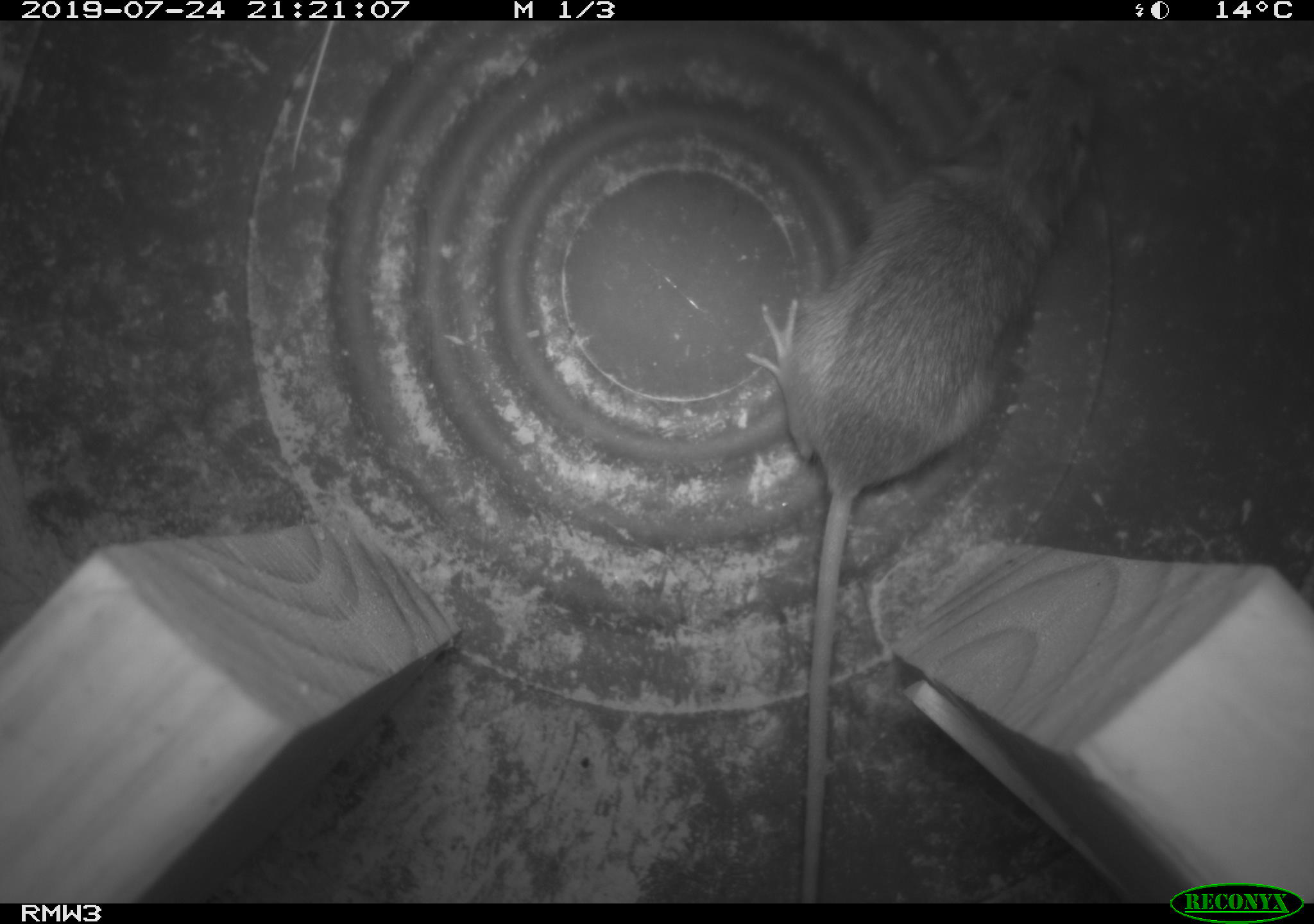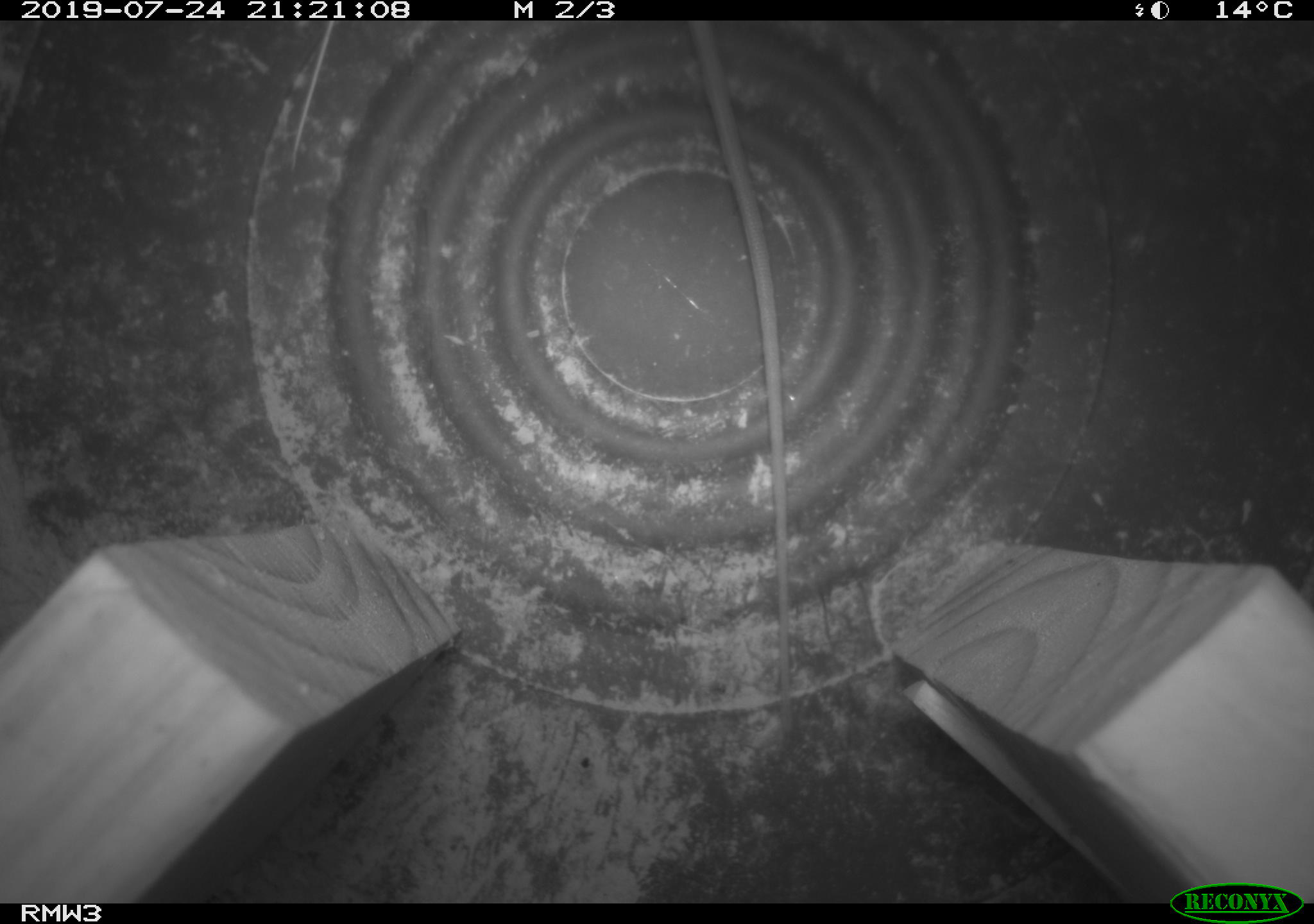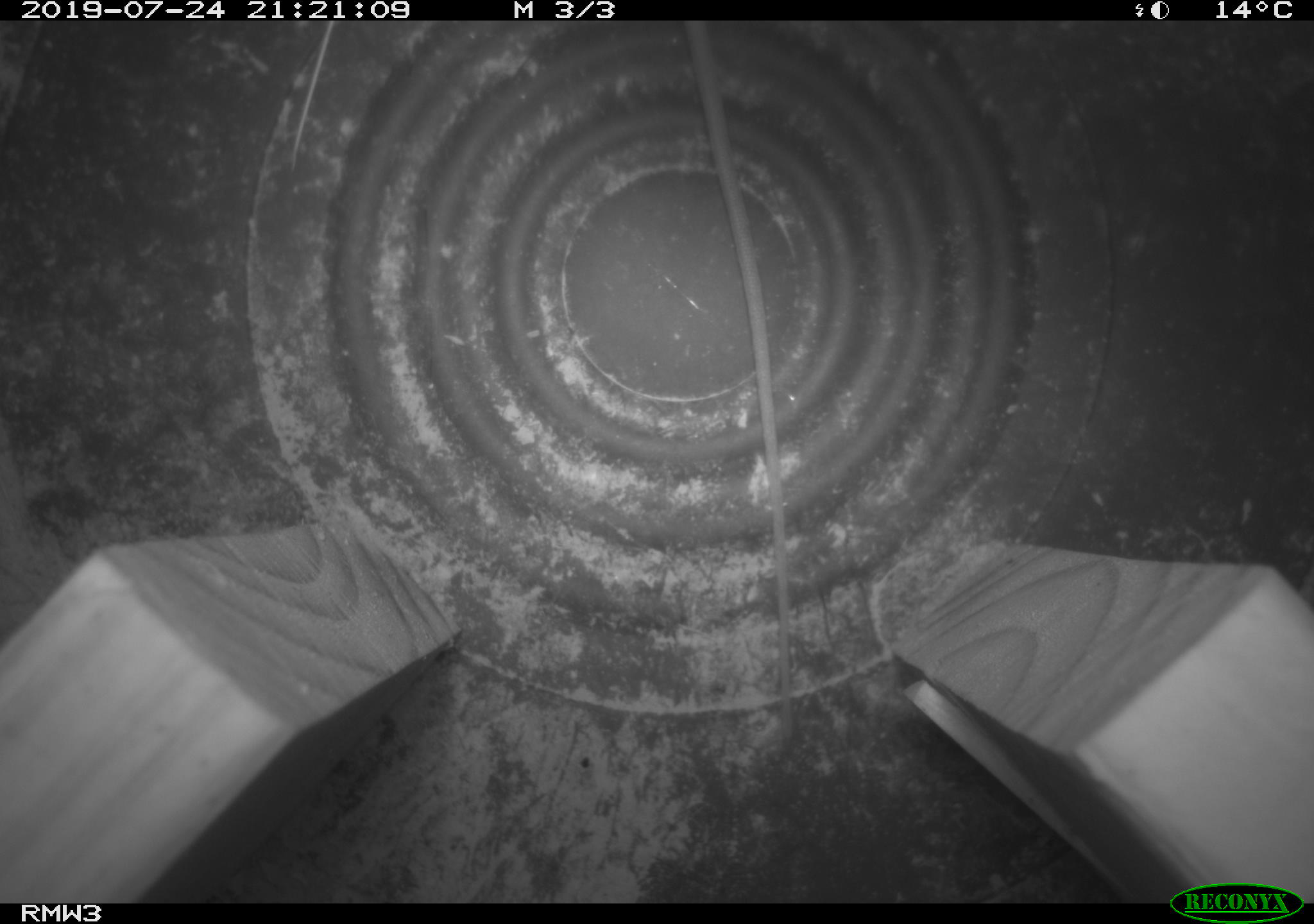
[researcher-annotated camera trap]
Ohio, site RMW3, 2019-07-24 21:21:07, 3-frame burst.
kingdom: Animalia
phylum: Chordata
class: Mammalia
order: Rodentia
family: Zapodidae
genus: Napaeozapus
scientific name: Napaeozapus insignis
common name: woodland jumping mouse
Woodland jumping mouse (Napaeozapus insignis).